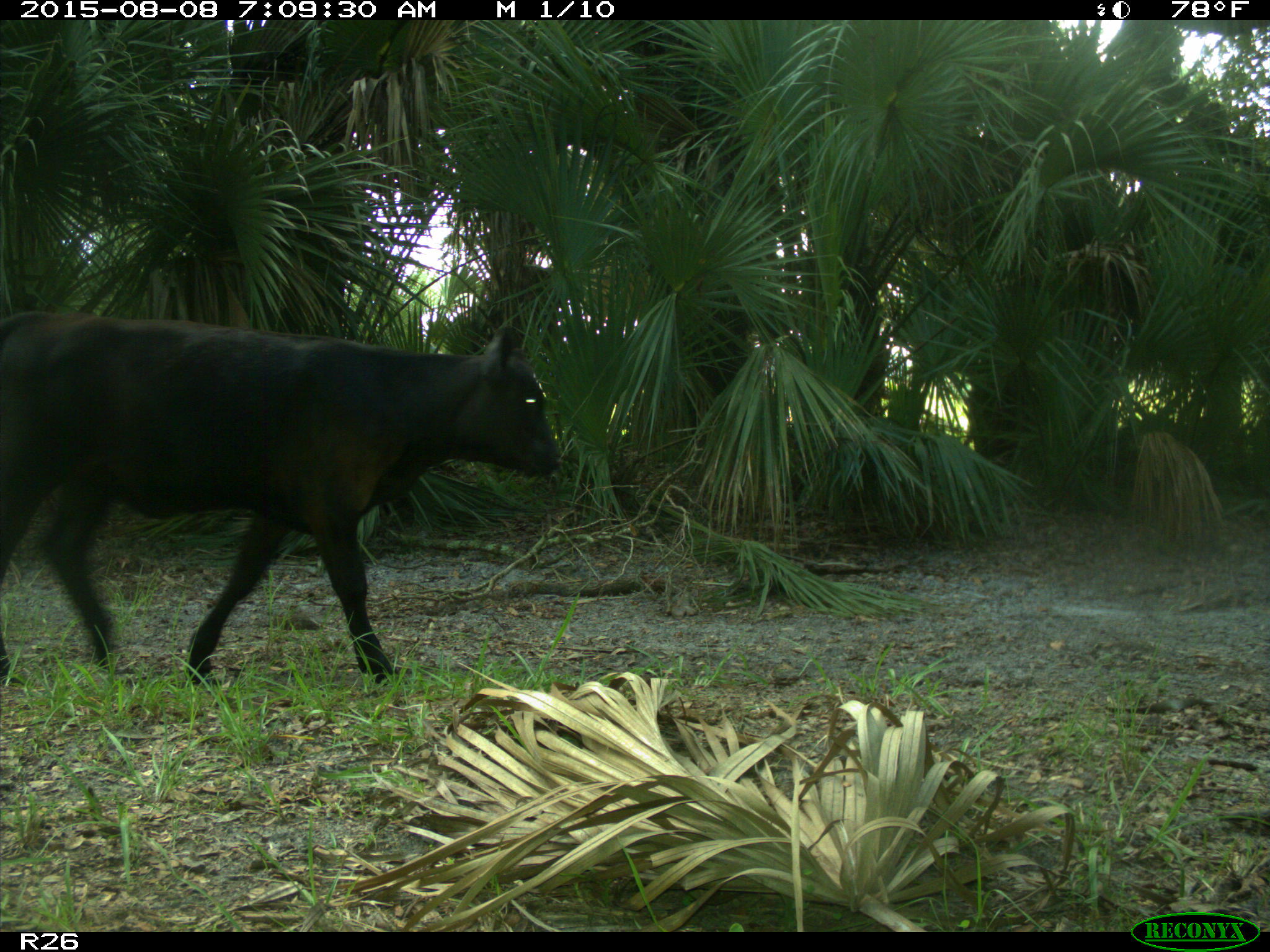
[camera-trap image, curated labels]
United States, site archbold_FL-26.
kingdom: Animalia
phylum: Chordata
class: Mammalia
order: Artiodactyla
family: Bovidae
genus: Bos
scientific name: Bos taurus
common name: domestic cow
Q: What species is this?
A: Bos taurus (domestic cow).